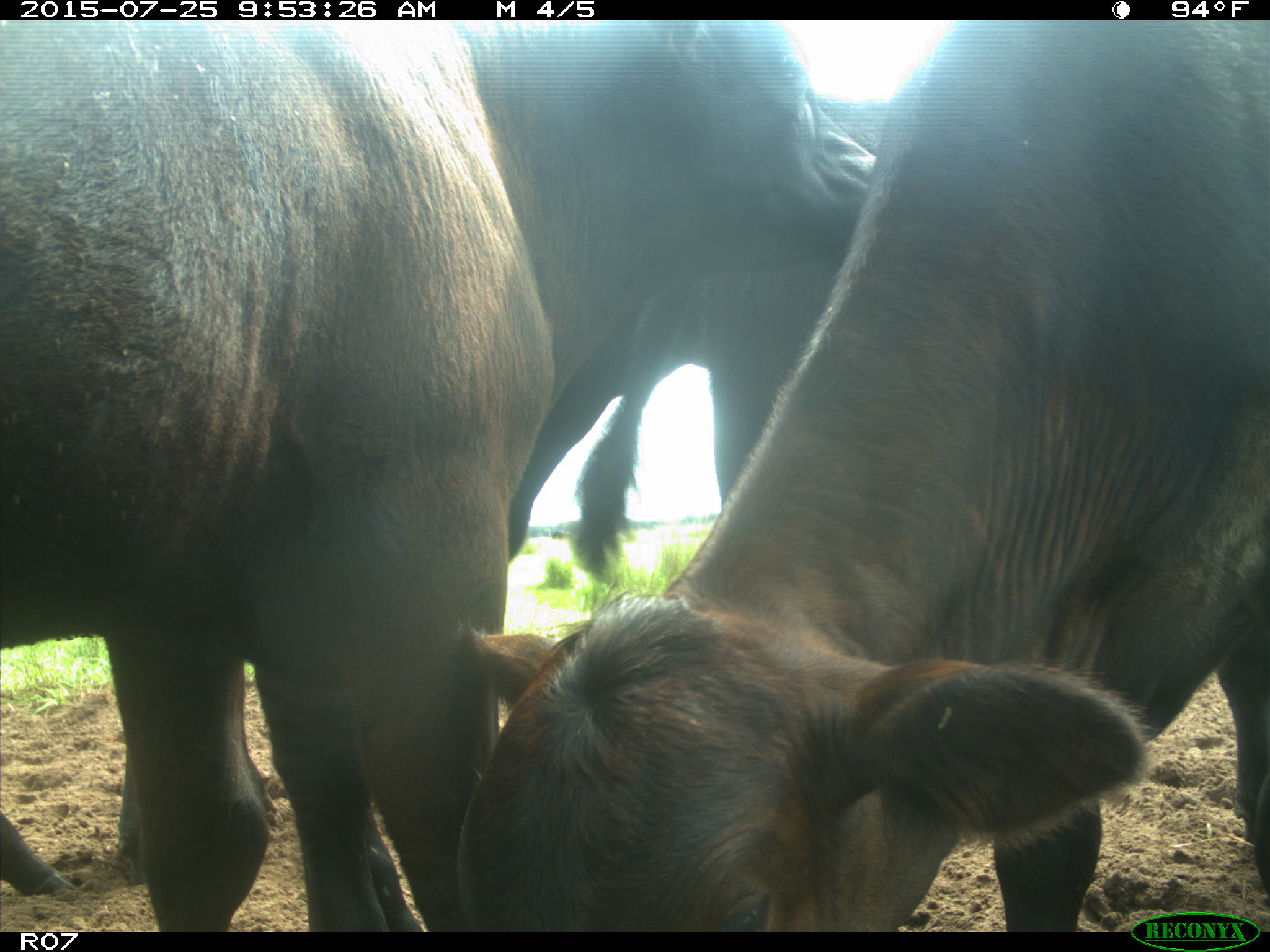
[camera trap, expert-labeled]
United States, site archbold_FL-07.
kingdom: Animalia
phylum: Chordata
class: Mammalia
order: Artiodactyla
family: Bovidae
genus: Bos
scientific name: Bos taurus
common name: domestic cow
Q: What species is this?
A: Bos taurus (domestic cow).